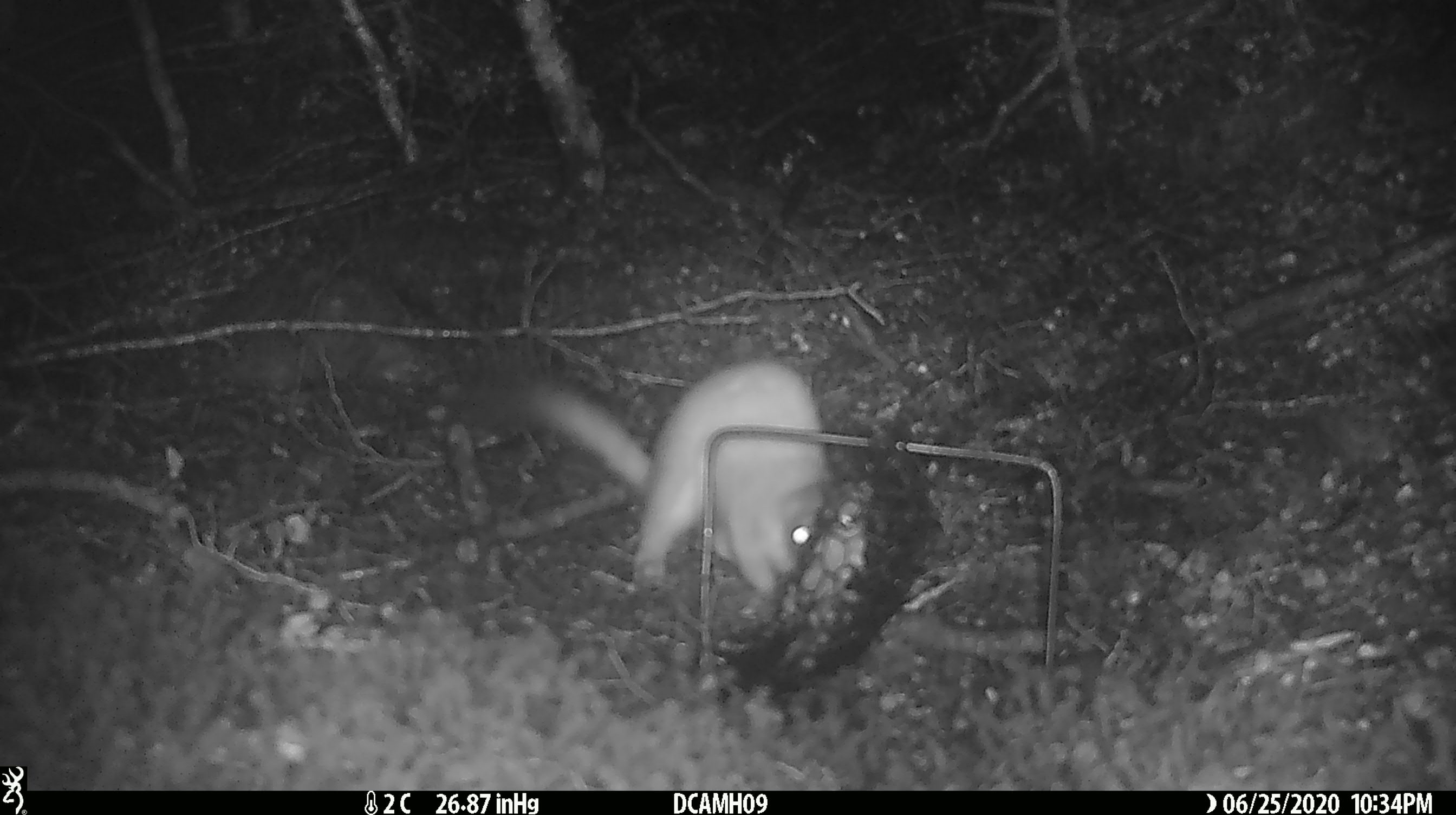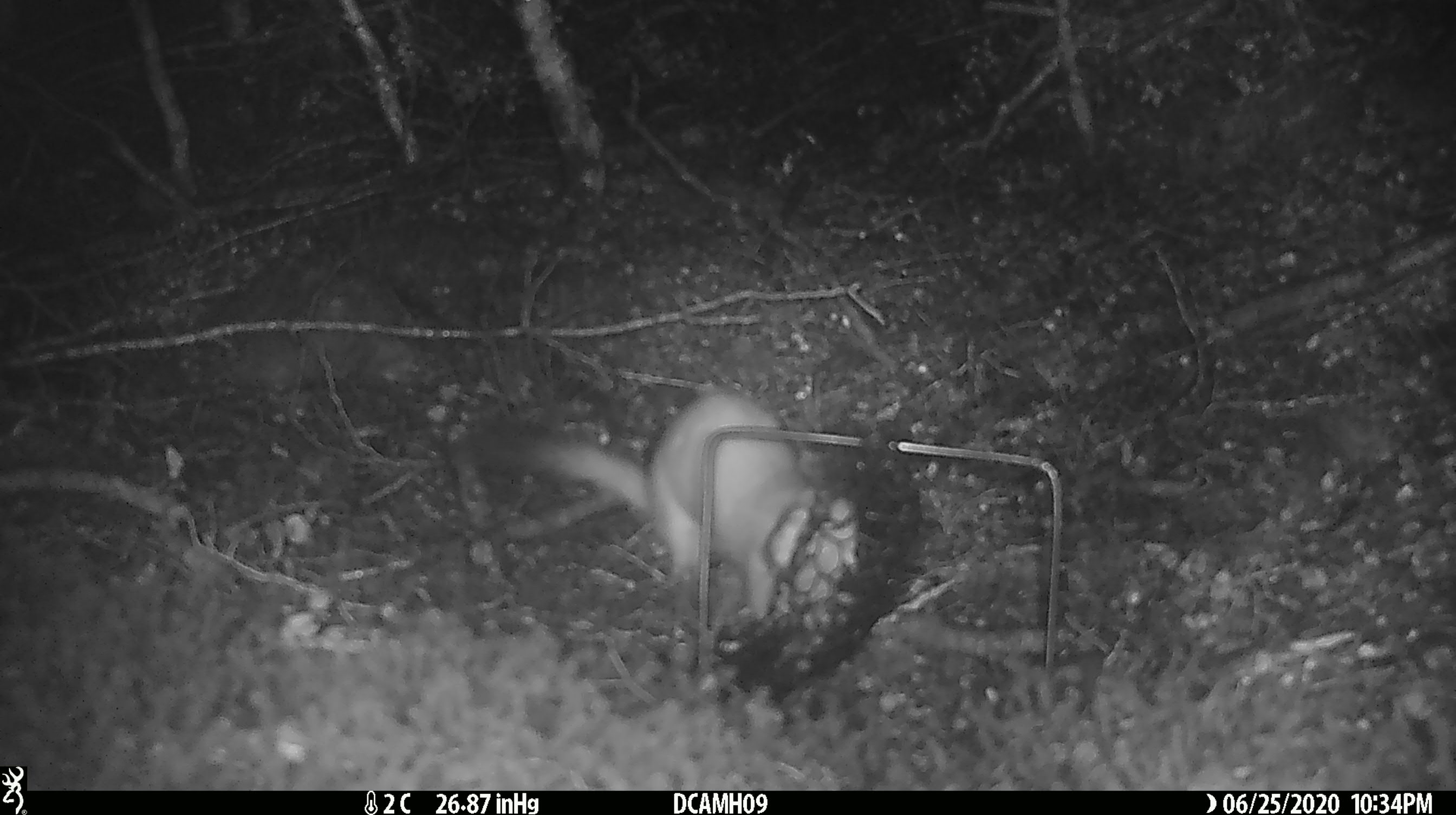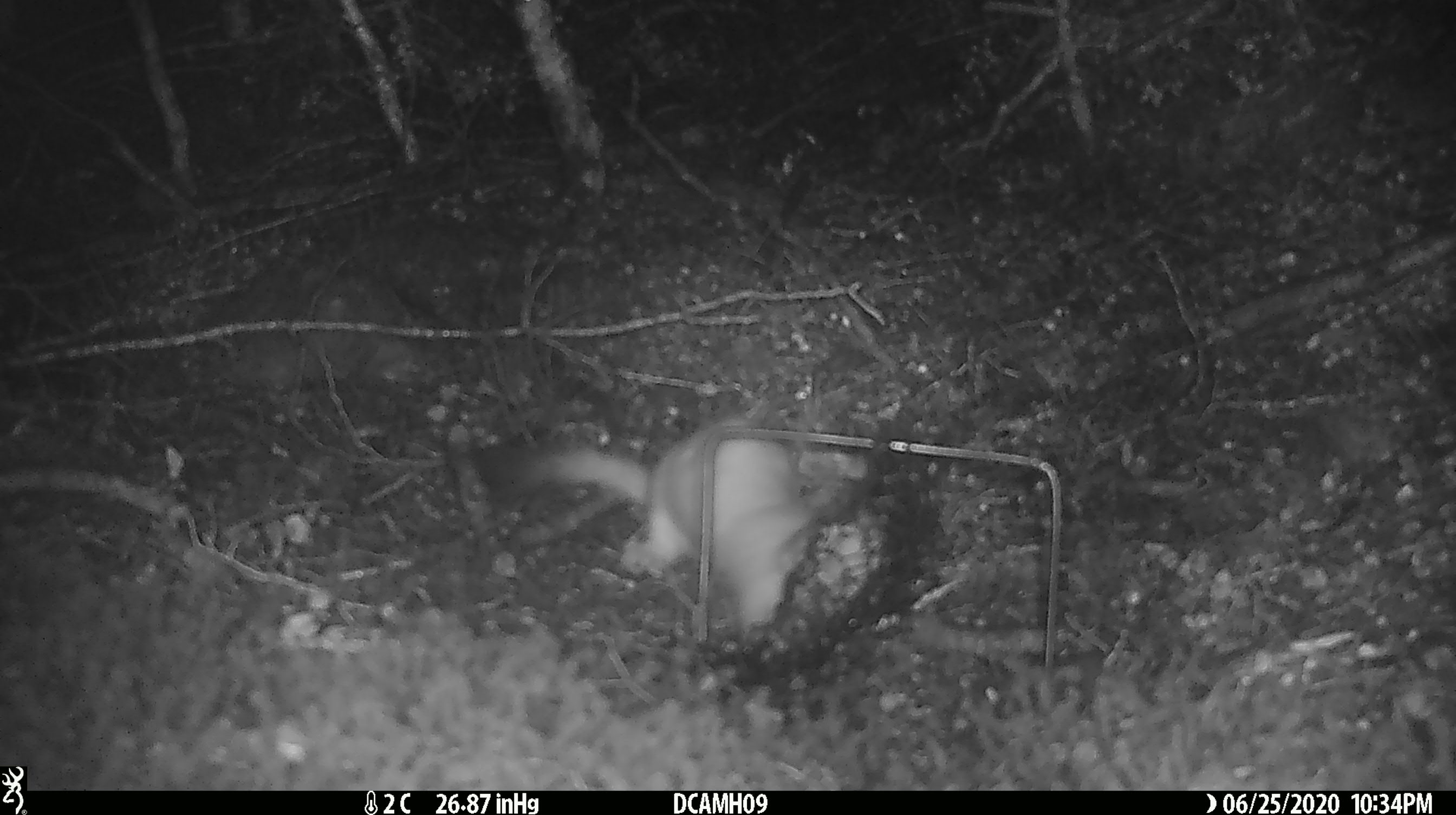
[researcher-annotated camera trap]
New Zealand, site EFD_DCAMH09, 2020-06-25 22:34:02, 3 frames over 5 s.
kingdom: Animalia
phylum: Chordata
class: Mammalia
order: Carnivora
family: Mustelidae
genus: Mustela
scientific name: Mustela erminea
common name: stoat